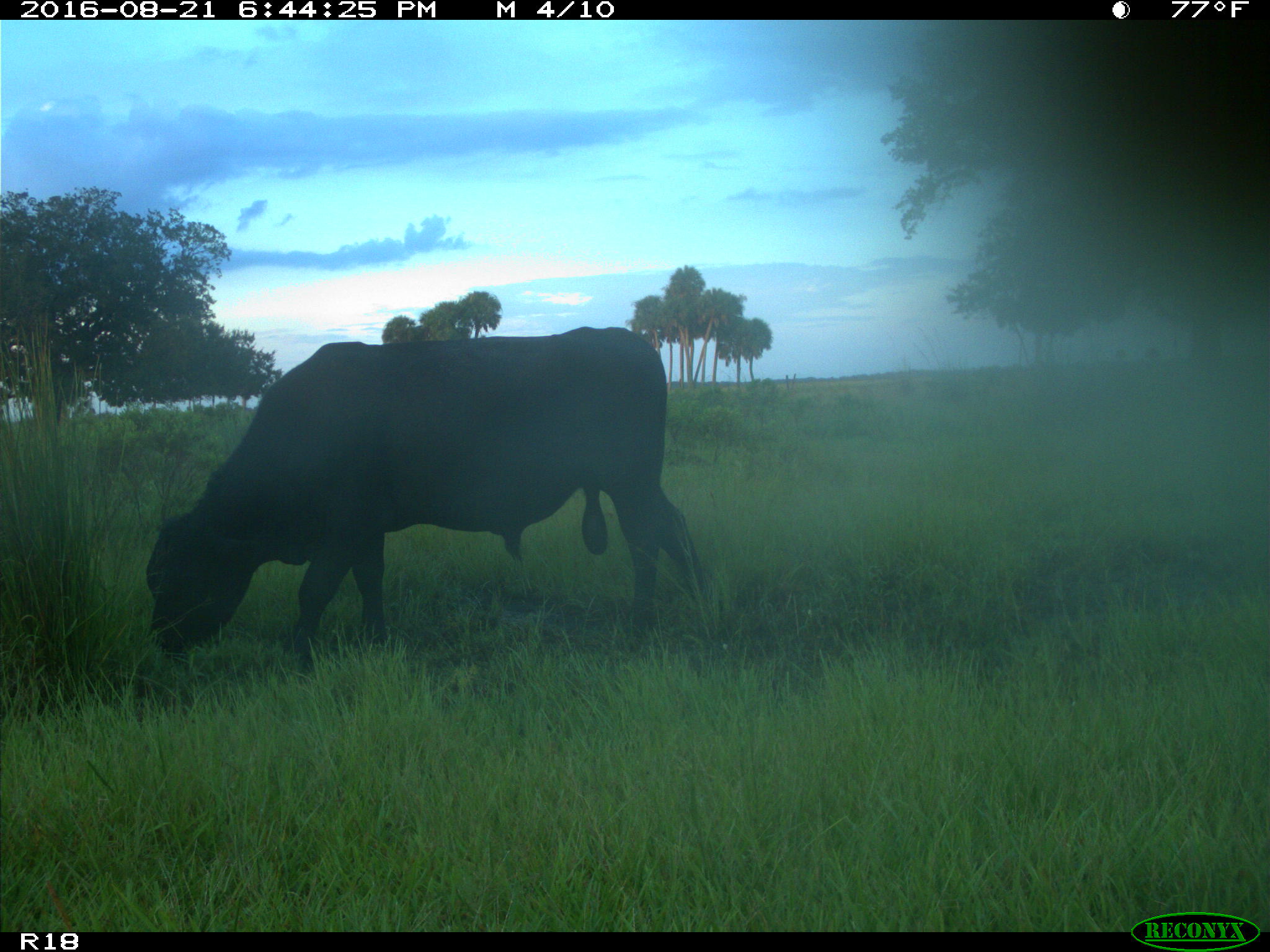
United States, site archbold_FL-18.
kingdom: Animalia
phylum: Chordata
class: Mammalia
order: Artiodactyla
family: Bovidae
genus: Bos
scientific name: Bos taurus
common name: domestic cow